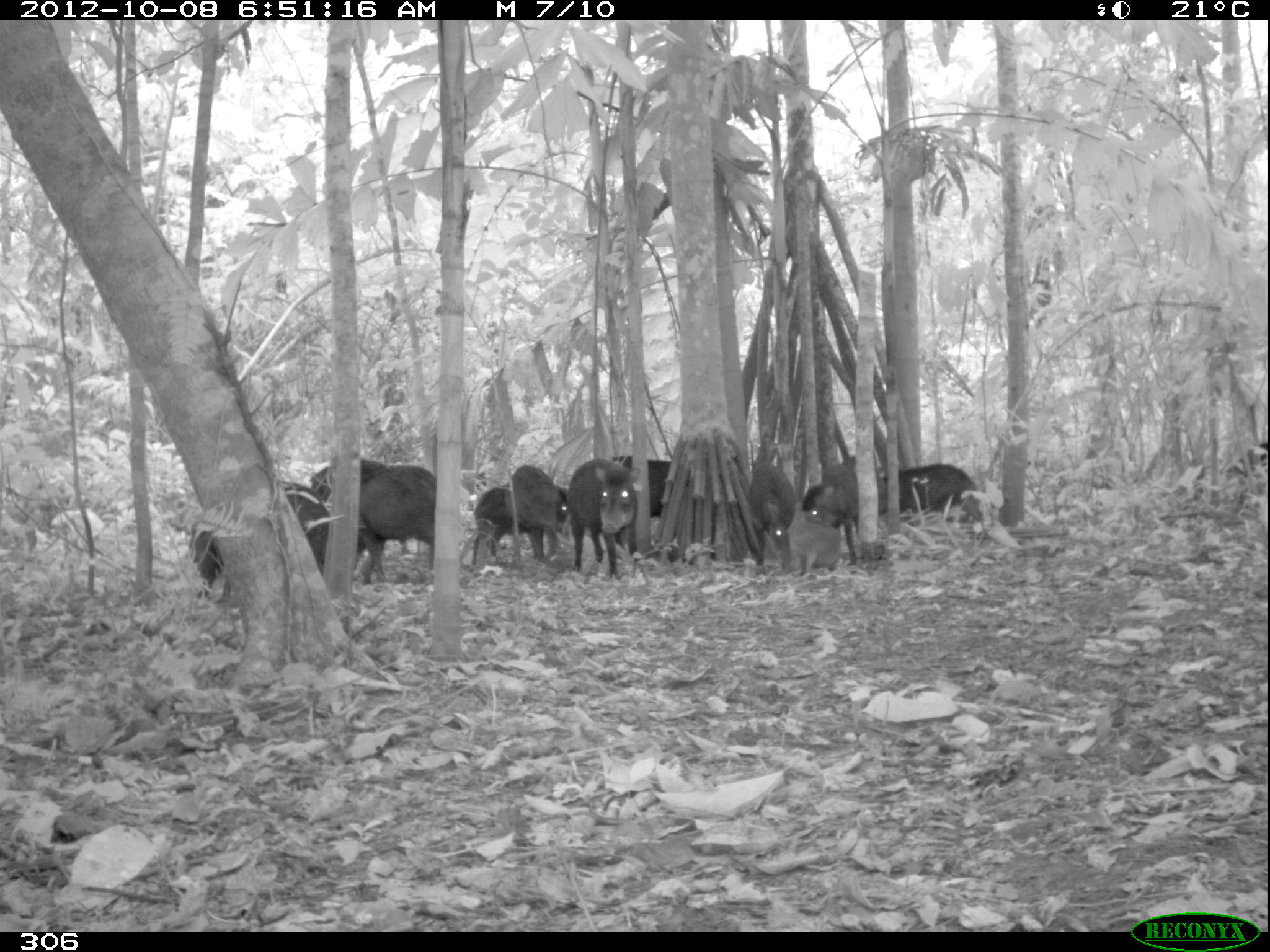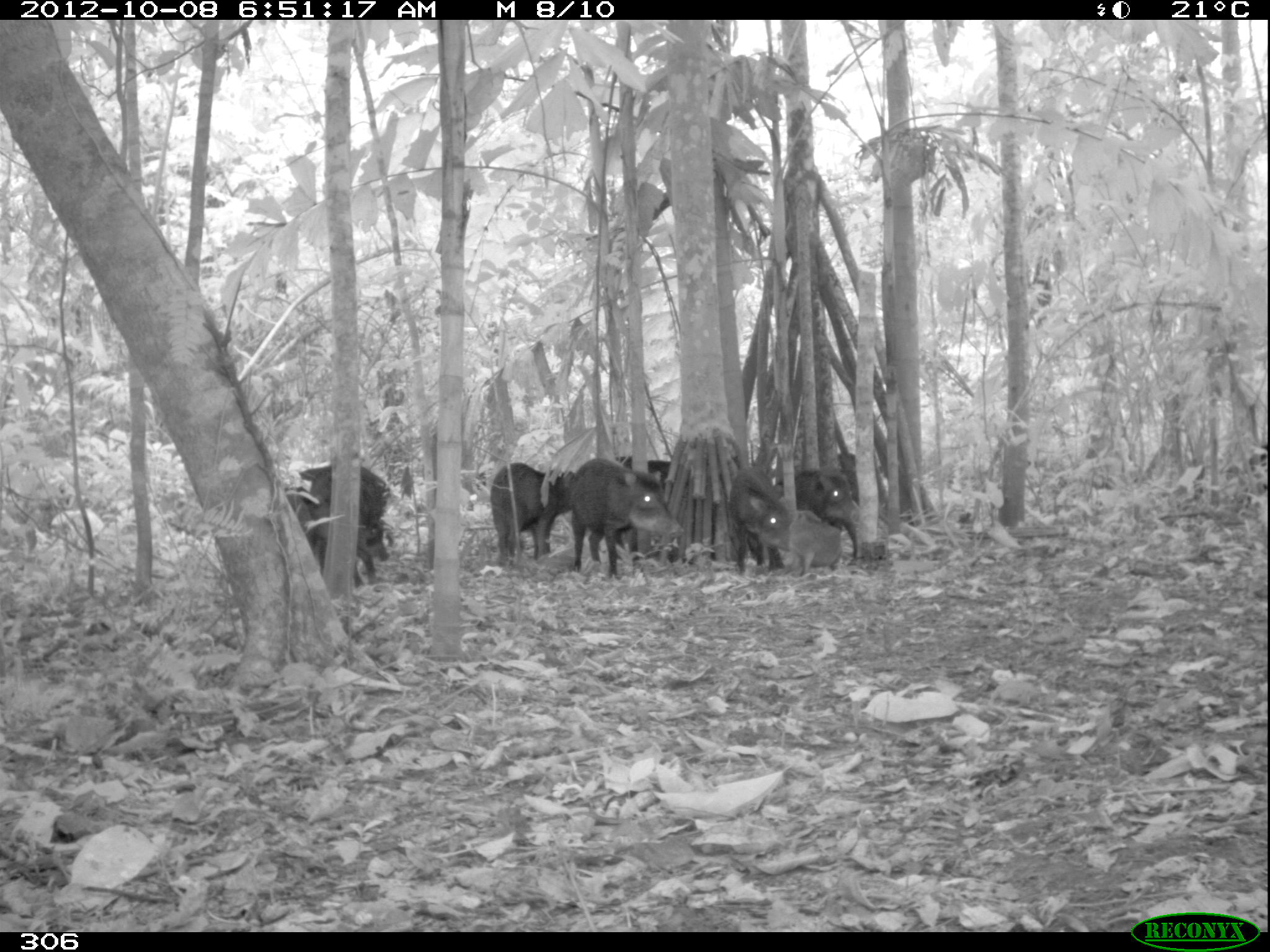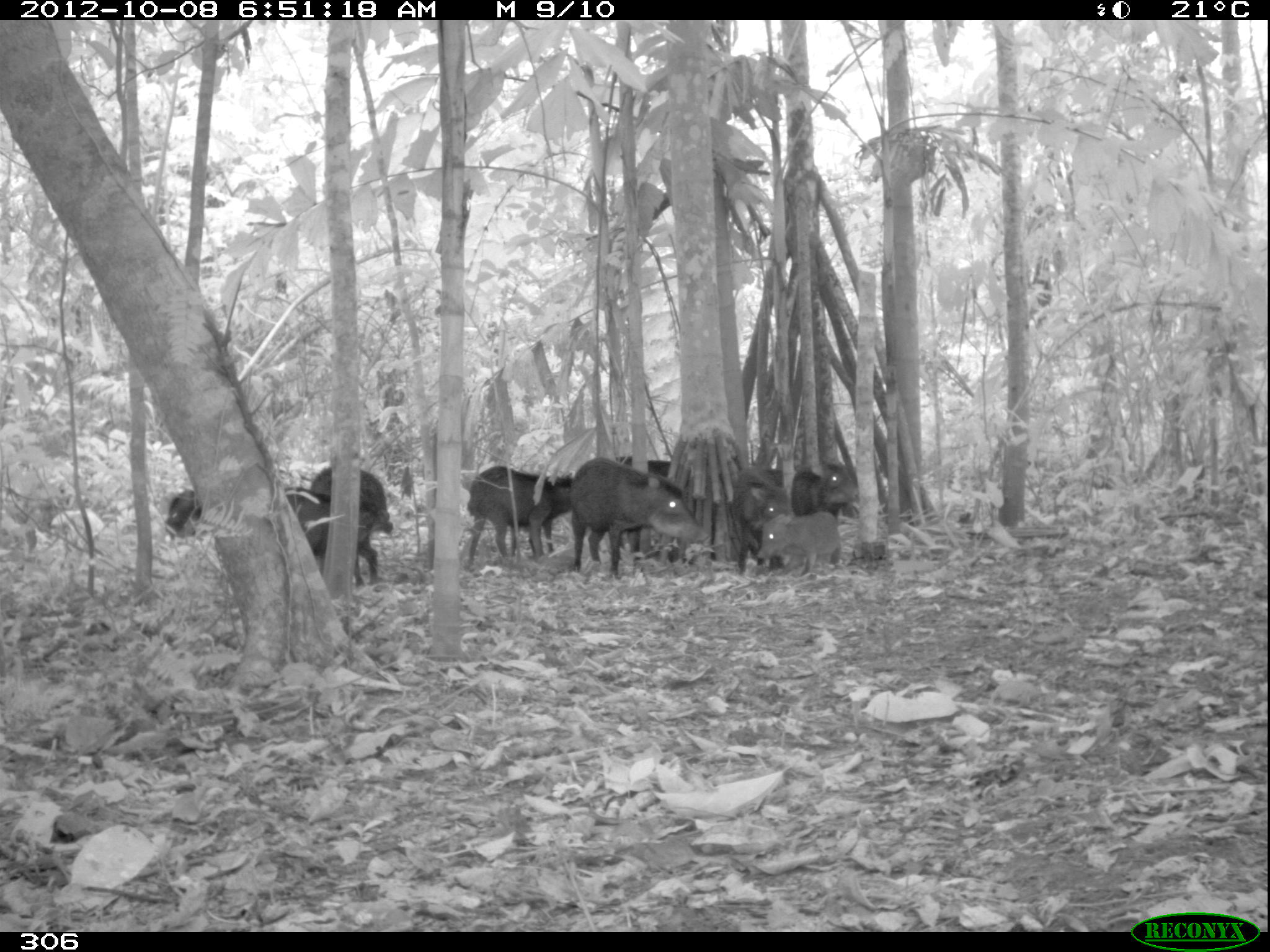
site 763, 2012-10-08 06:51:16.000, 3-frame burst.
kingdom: Animalia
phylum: Chordata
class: Mammalia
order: Artiodactyla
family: Tayassuidae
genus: Tayassu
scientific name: Tayassu pecari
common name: white-lipped peccary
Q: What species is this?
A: Tayassu pecari (white-lipped peccary).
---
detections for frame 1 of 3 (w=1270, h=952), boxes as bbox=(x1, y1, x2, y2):
tayassu pecari: bbox=(186, 481, 331, 600); bbox=(562, 458, 649, 581); bbox=(353, 462, 438, 586); bbox=(470, 486, 575, 567); bbox=(880, 462, 979, 537); bbox=(797, 452, 859, 571); bbox=(747, 461, 799, 576); bbox=(506, 464, 564, 565); bbox=(783, 508, 845, 577); bbox=(608, 456, 672, 518); bbox=(307, 459, 388, 507)